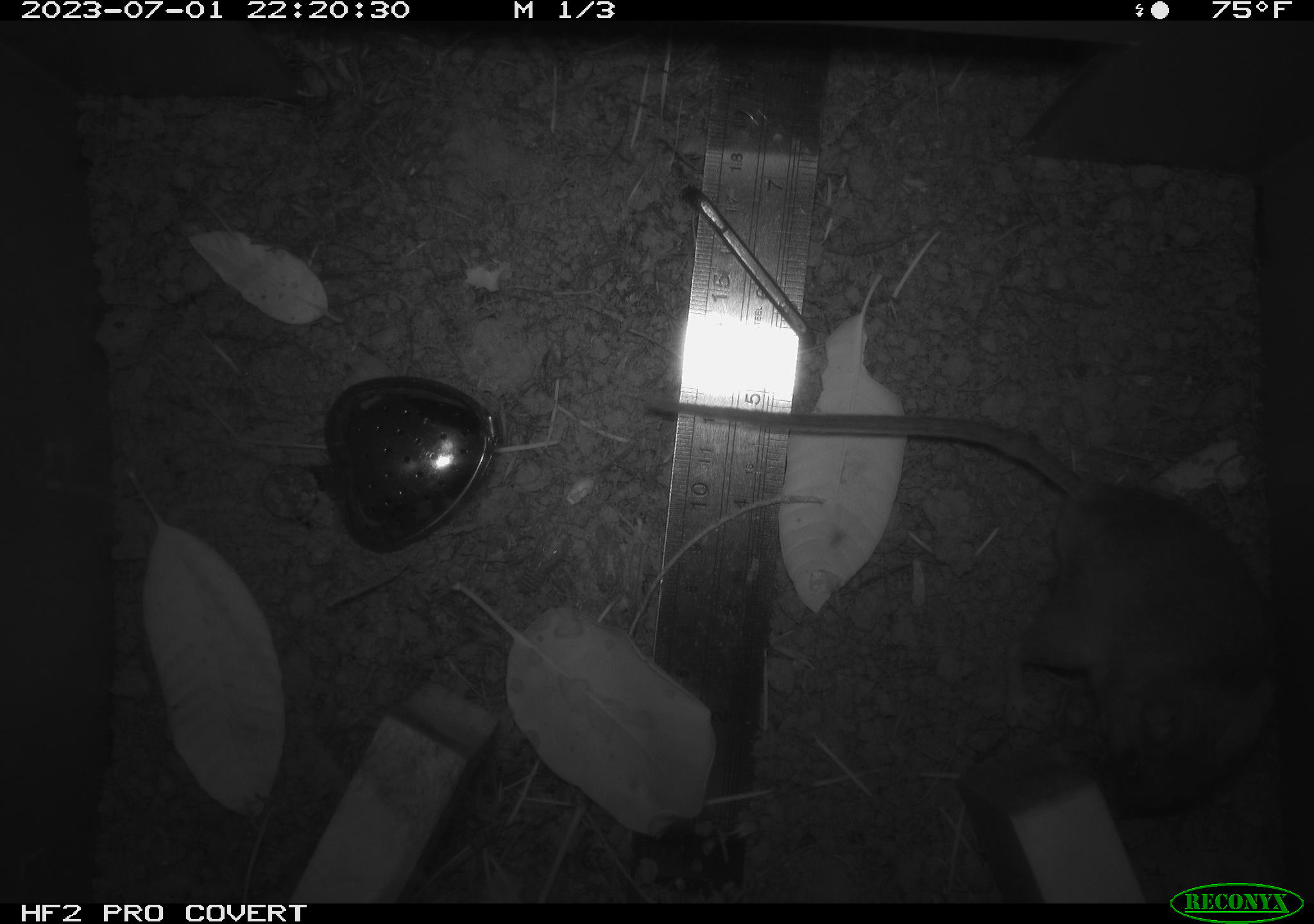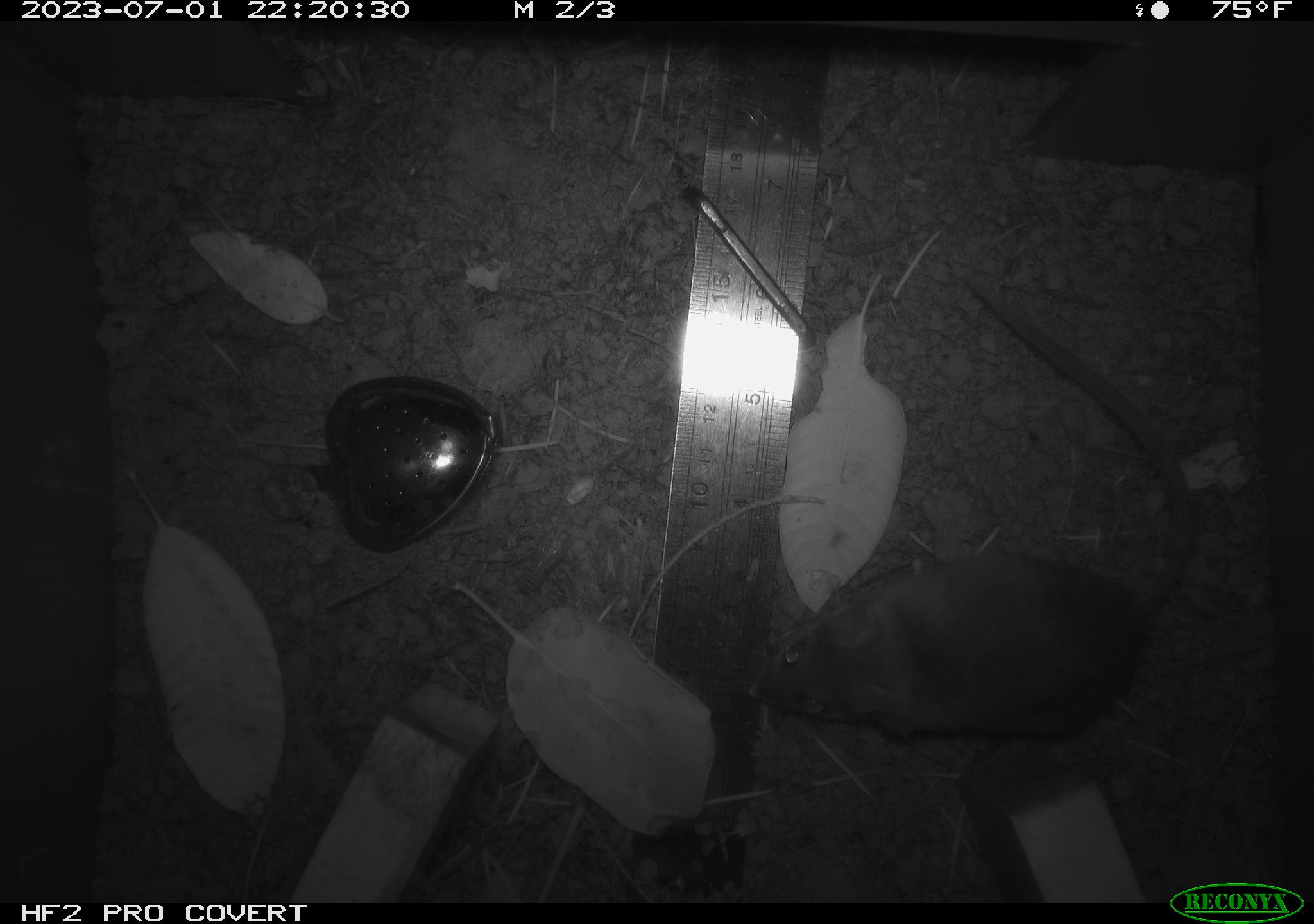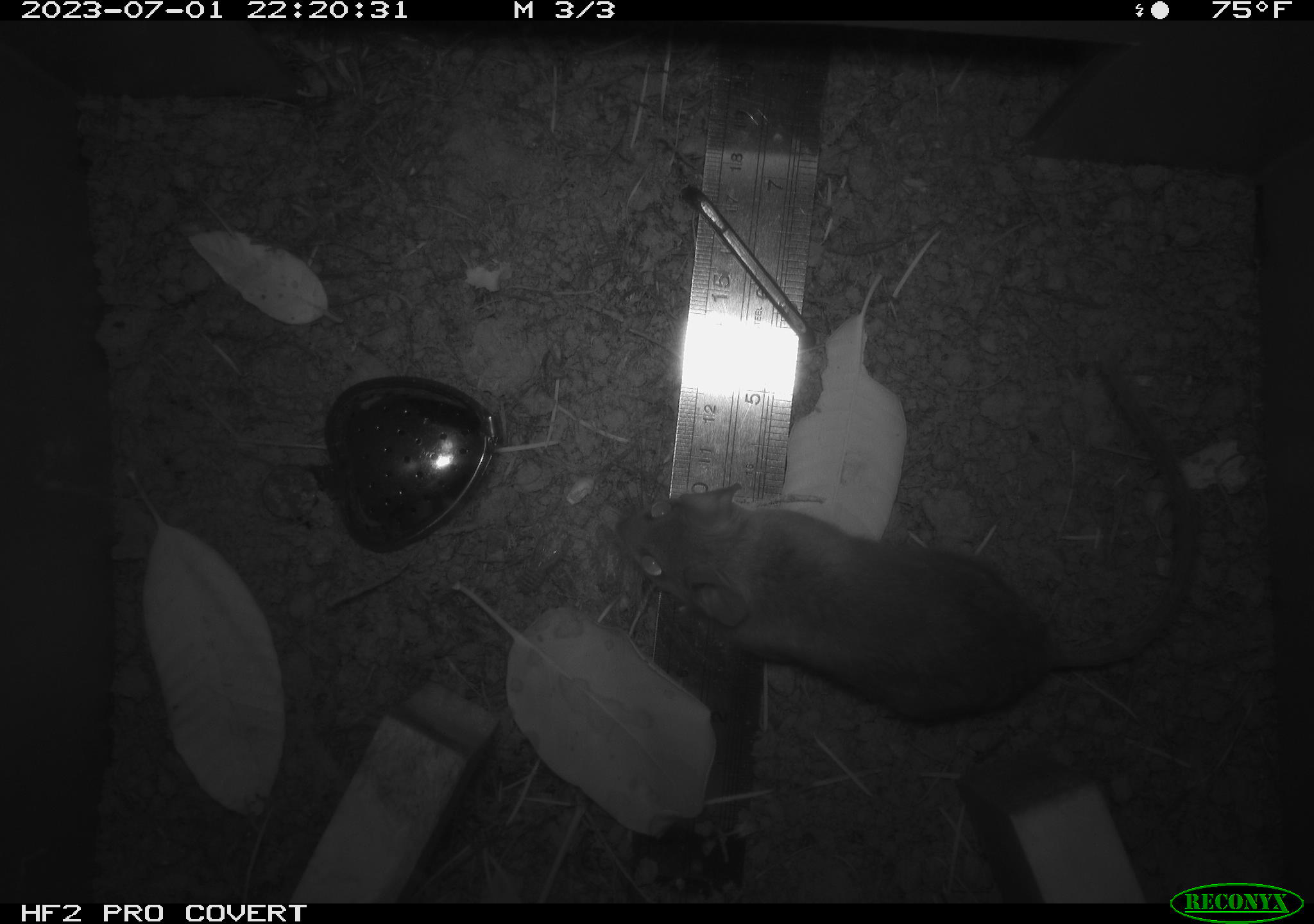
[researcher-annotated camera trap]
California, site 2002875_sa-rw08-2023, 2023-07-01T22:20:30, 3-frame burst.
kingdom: Animalia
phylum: Chordata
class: Mammalia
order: Rodentia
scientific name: Rodentia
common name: mouse species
Mouse species (Rodentia).